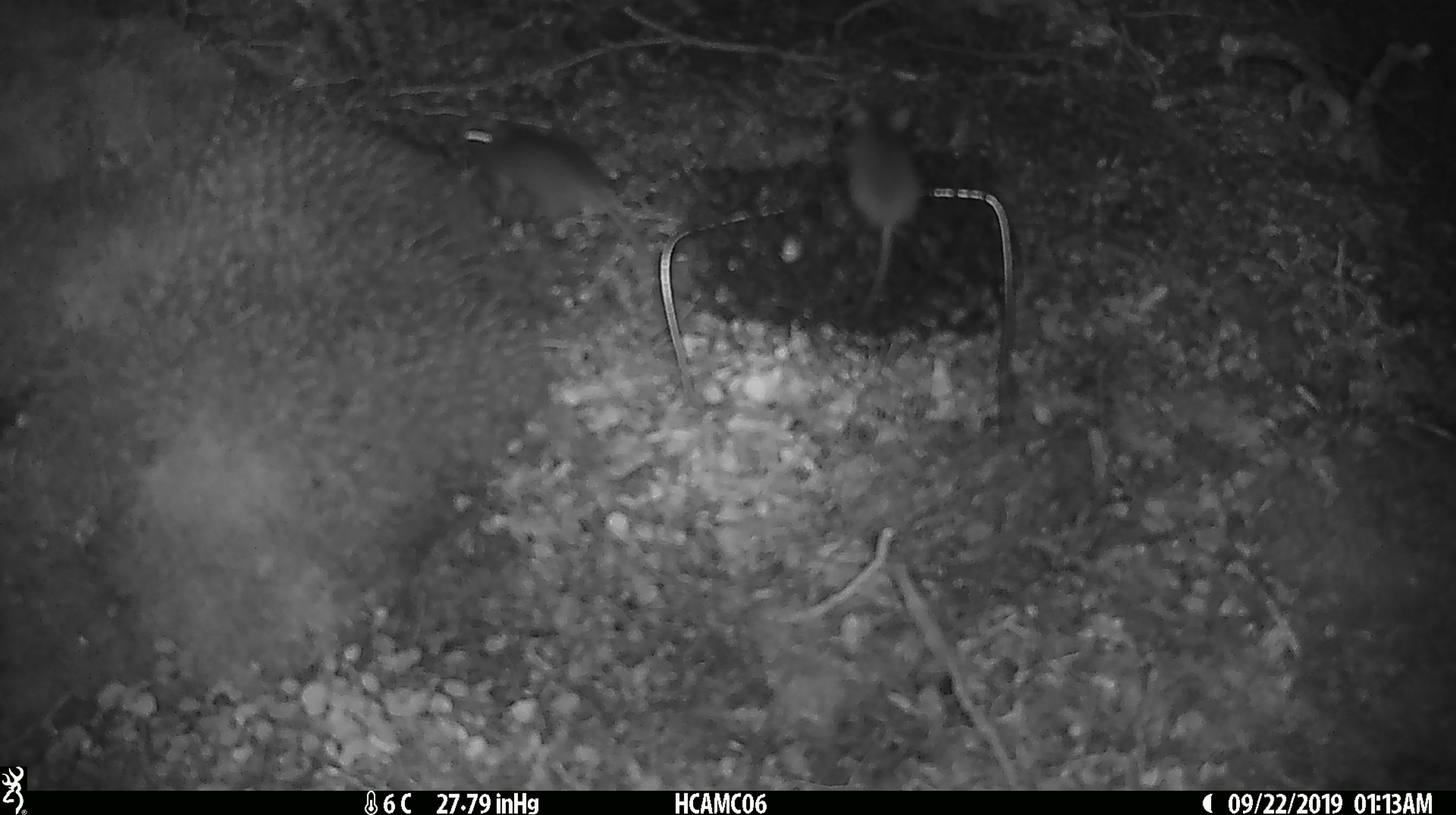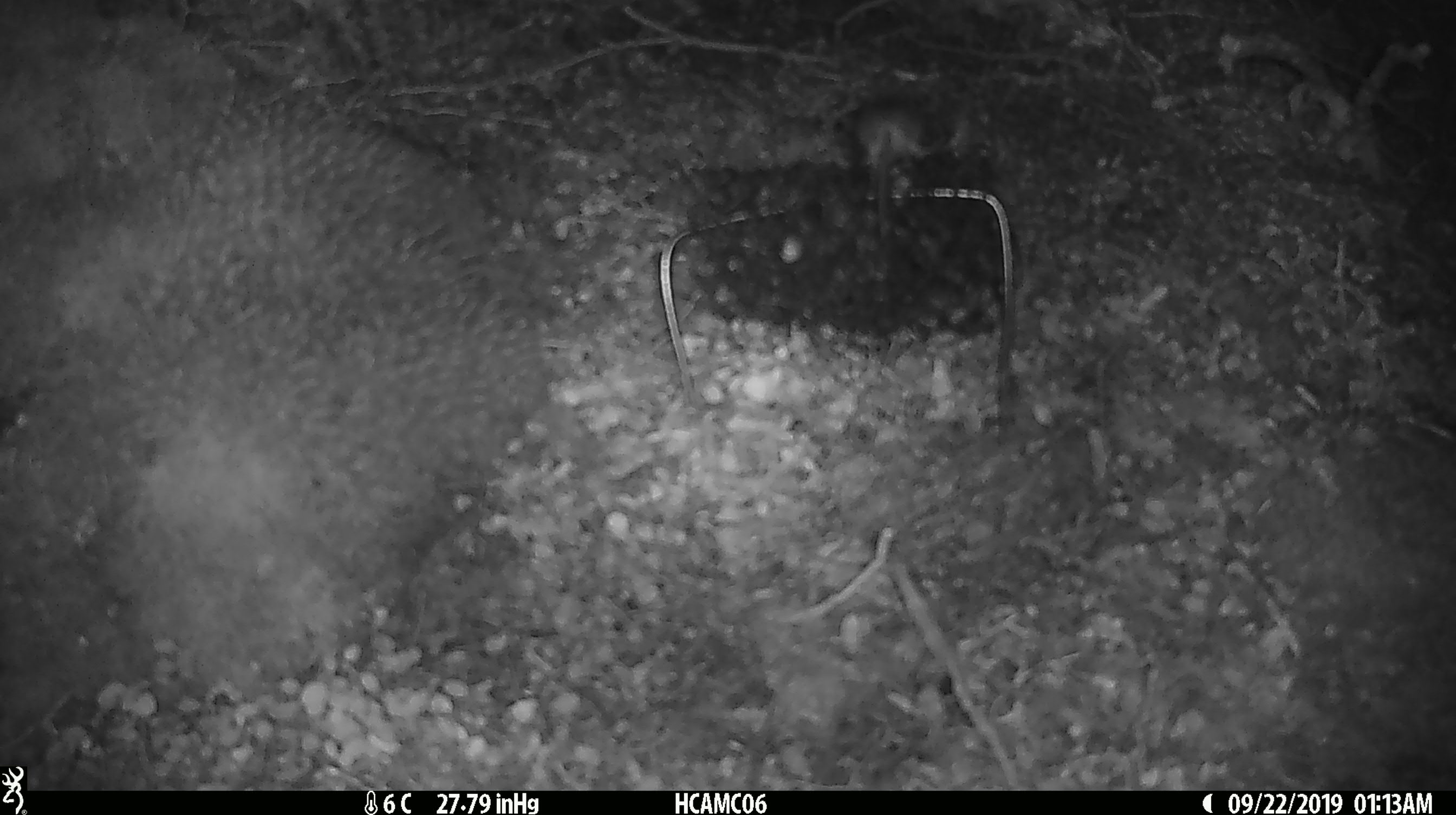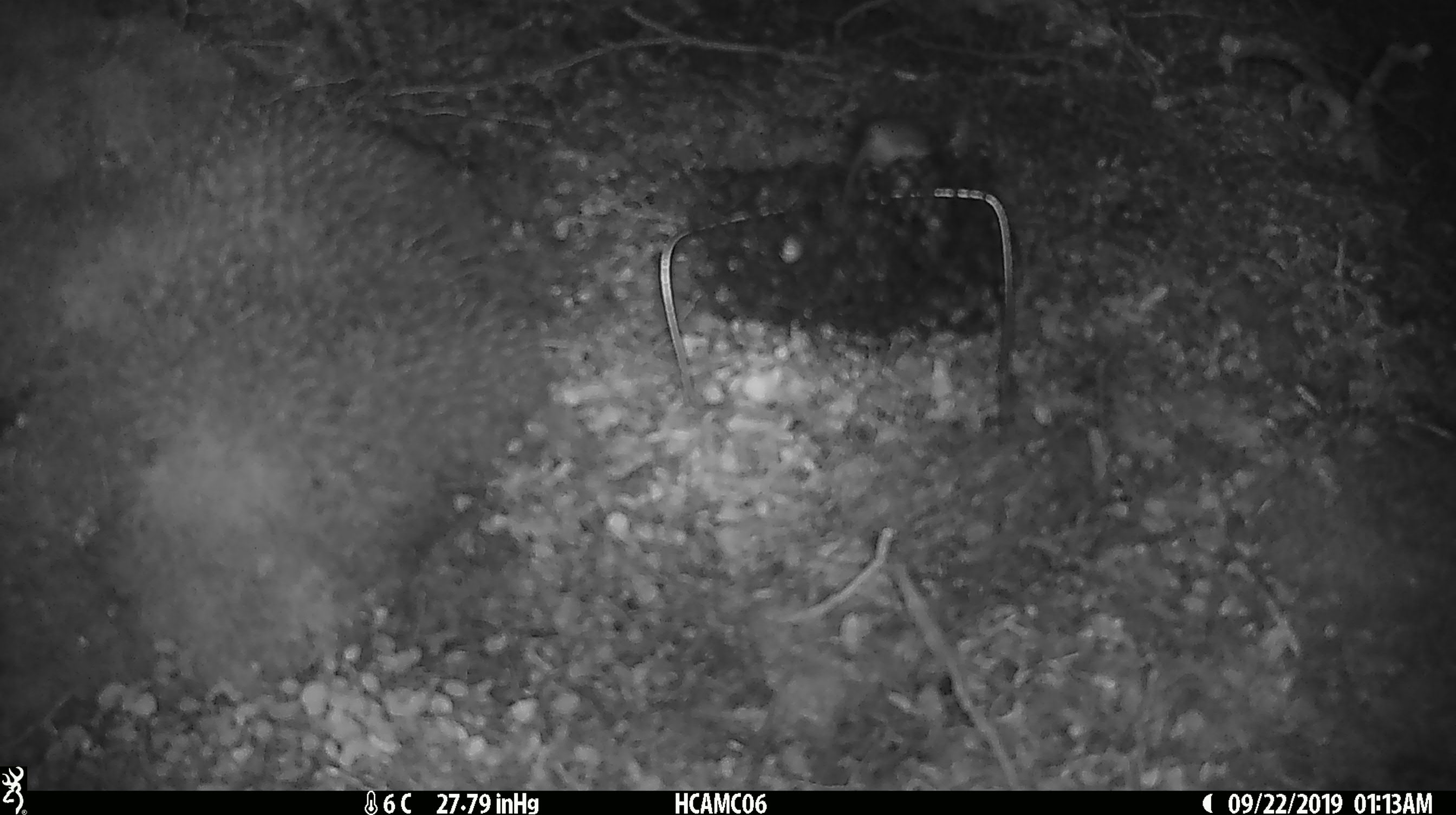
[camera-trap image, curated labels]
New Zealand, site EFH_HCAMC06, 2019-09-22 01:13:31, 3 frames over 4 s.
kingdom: Animalia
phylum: Chordata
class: Mammalia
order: Rodentia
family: Muridae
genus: Mus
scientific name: Mus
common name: mouse